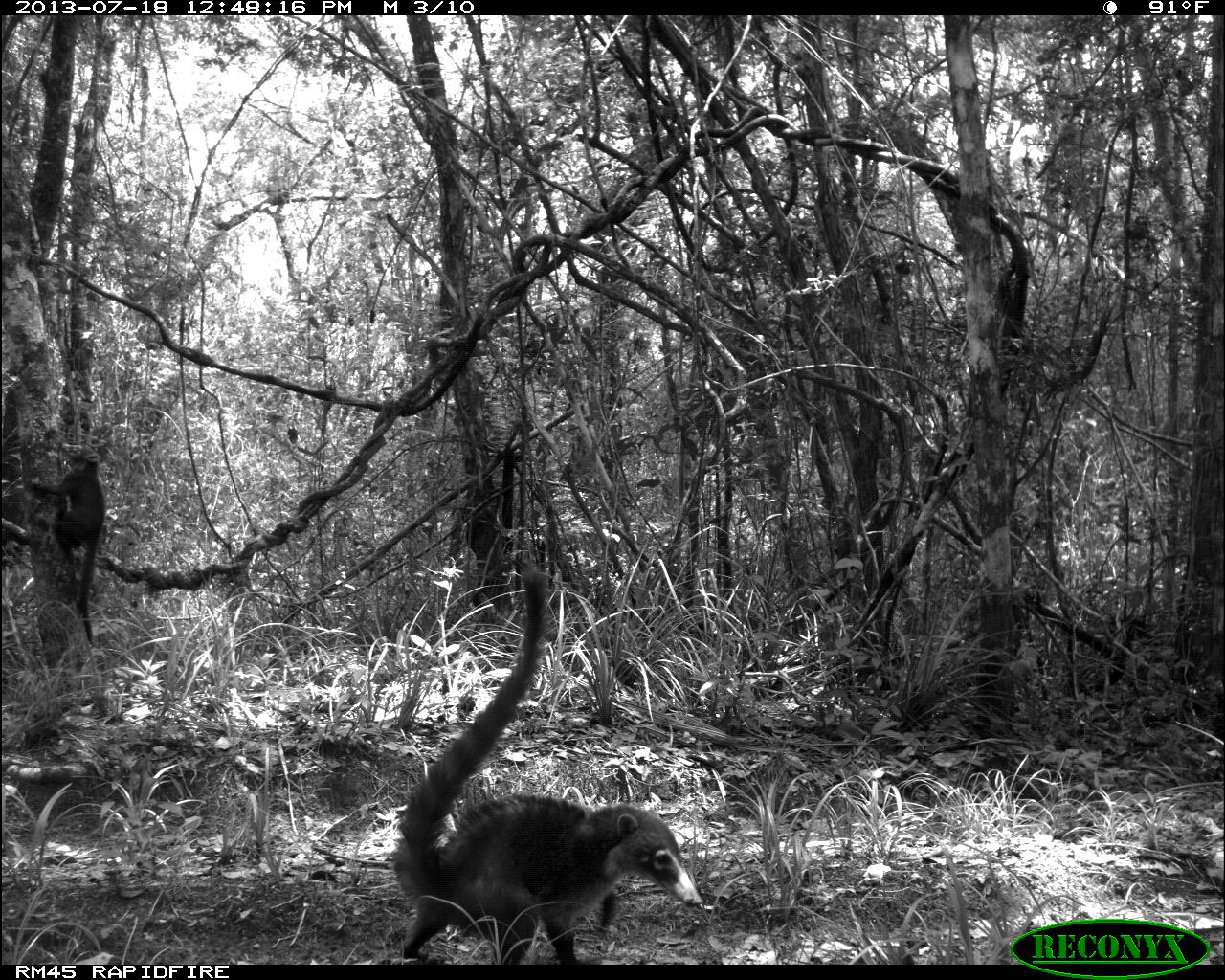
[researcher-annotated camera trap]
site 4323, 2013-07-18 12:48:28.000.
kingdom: Animalia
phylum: Chordata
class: Mammalia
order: Carnivora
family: Procyonidae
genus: Nasua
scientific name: Nasua narica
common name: white-nosed coati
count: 1